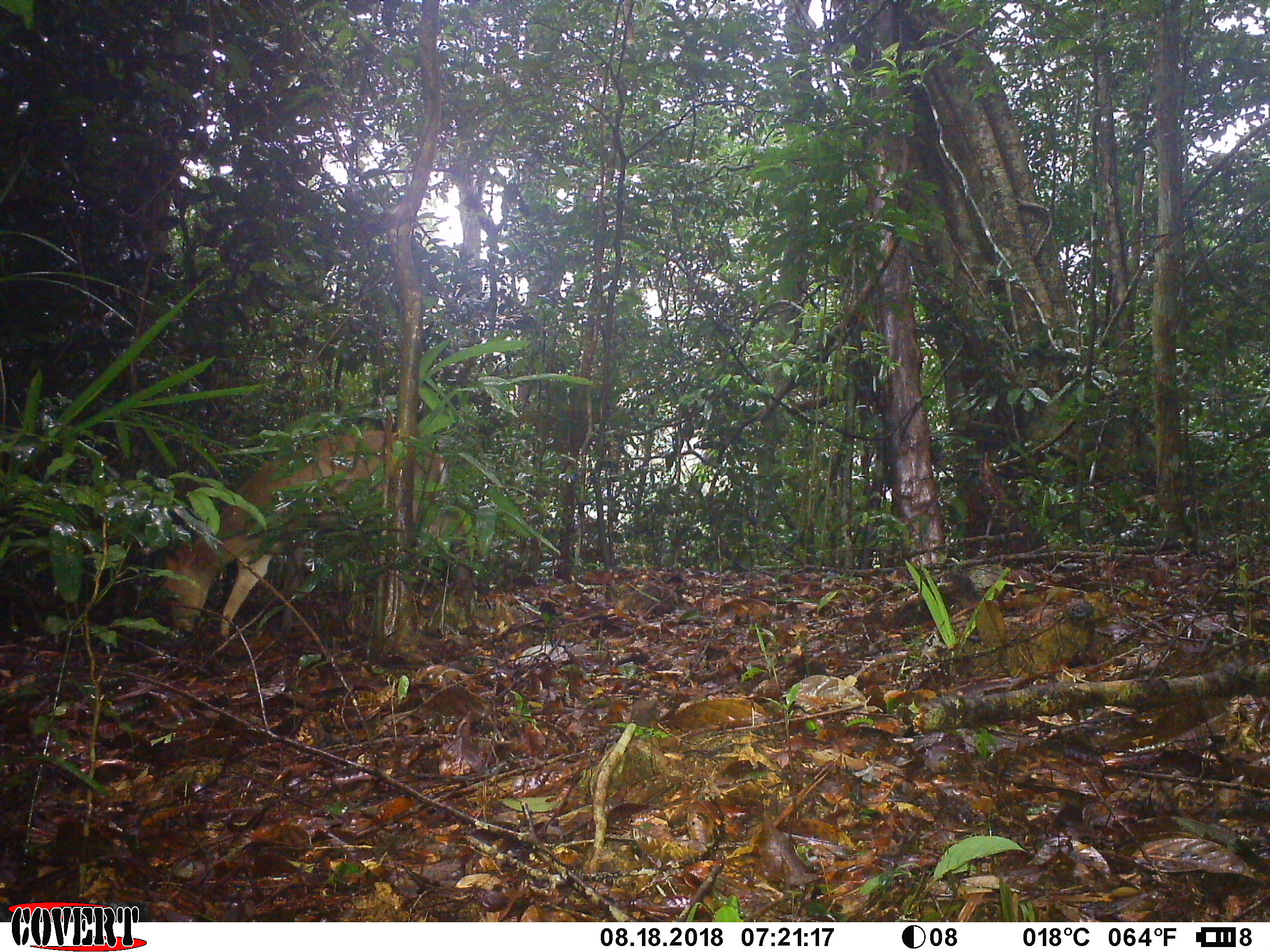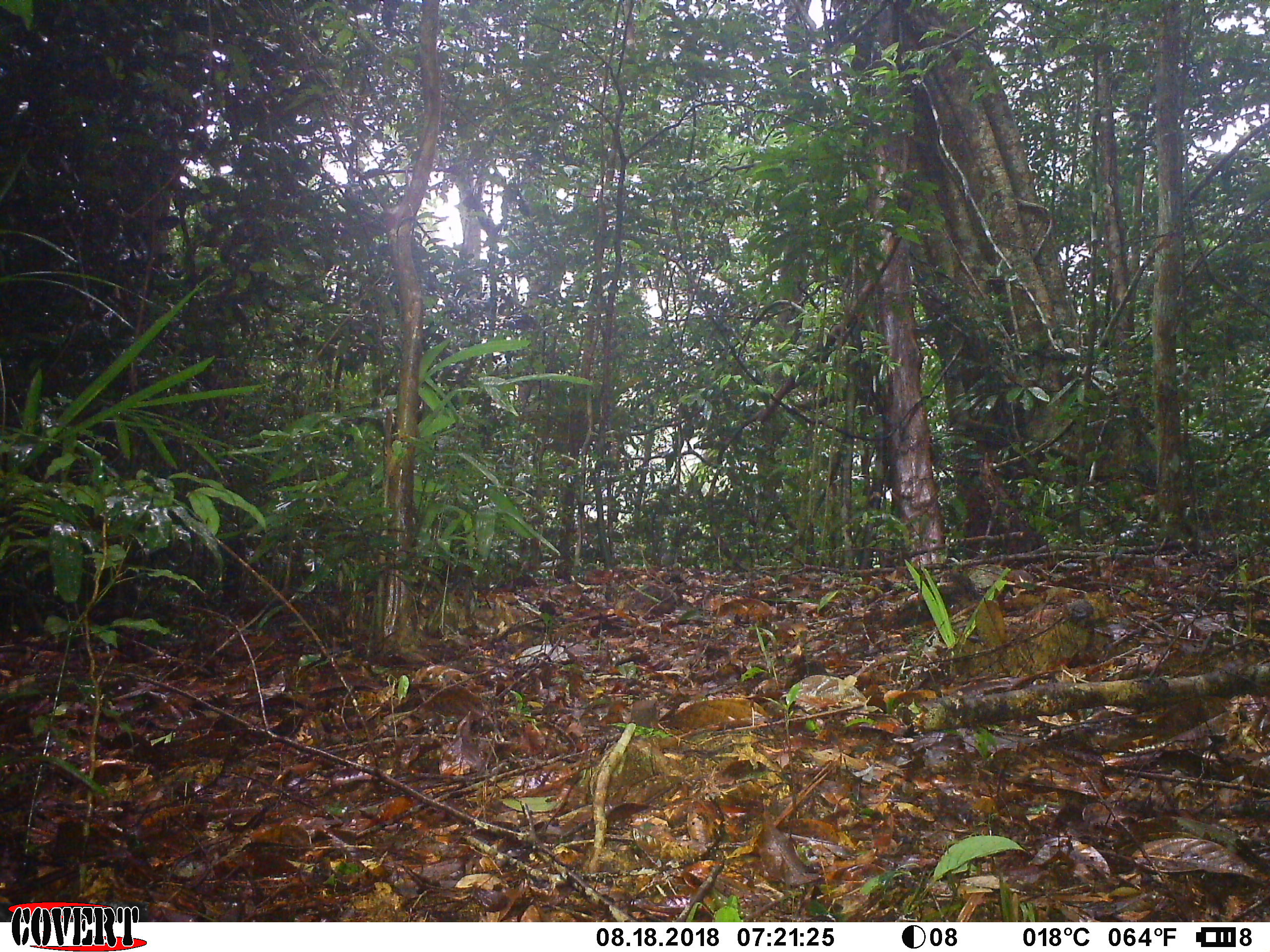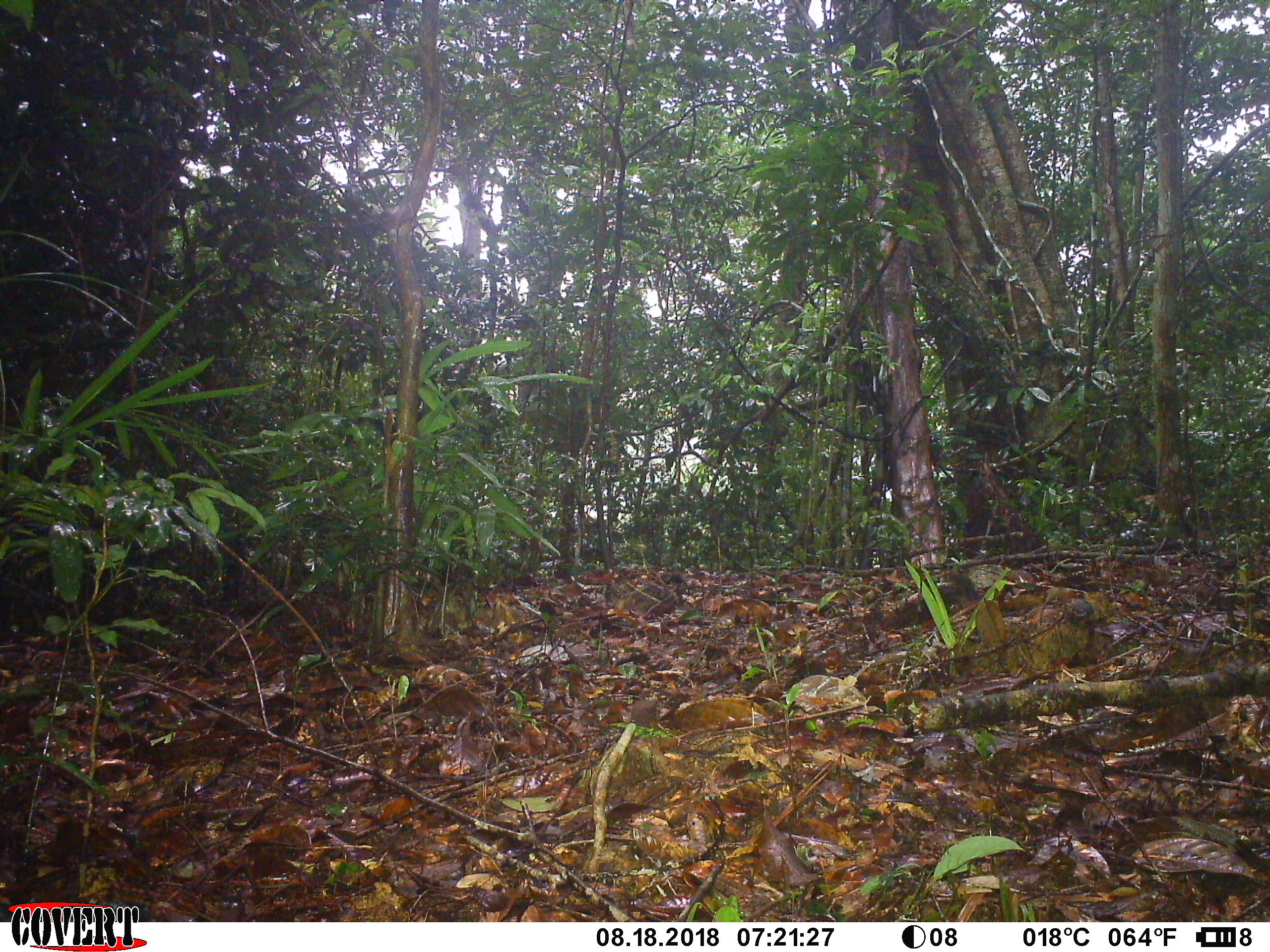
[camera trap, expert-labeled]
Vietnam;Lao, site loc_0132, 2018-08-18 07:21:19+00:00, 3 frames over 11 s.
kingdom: Animalia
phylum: Chordata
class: Mammalia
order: Artiodactyla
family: Cervidae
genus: Muntiacus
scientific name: Muntiacus rooseveltorum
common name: roosevelt's muntjac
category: roosevelts muntjac group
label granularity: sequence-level